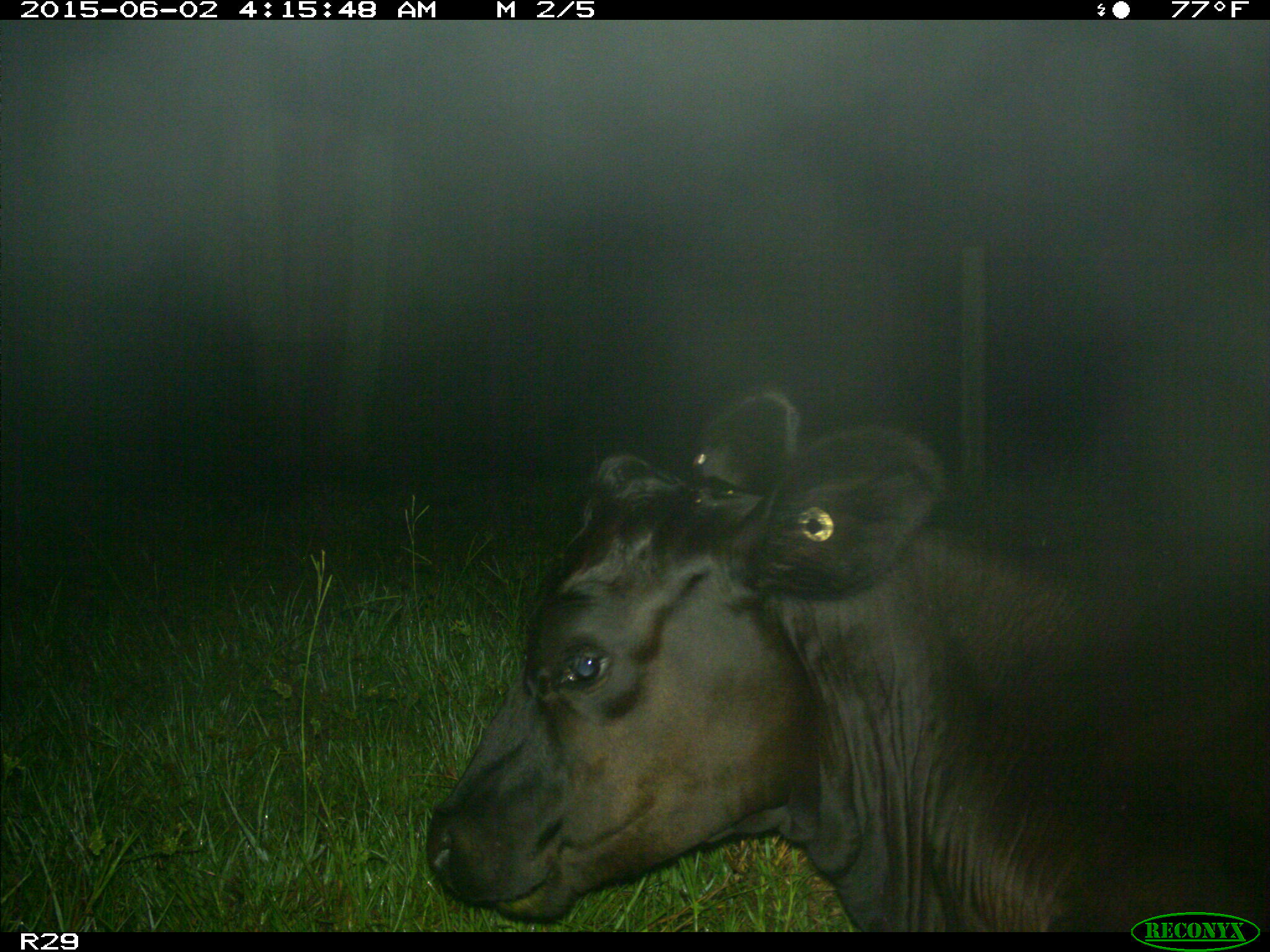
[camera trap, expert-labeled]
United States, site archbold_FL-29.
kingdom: Animalia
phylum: Chordata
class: Mammalia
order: Artiodactyla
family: Bovidae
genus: Bos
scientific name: Bos taurus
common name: domestic cow